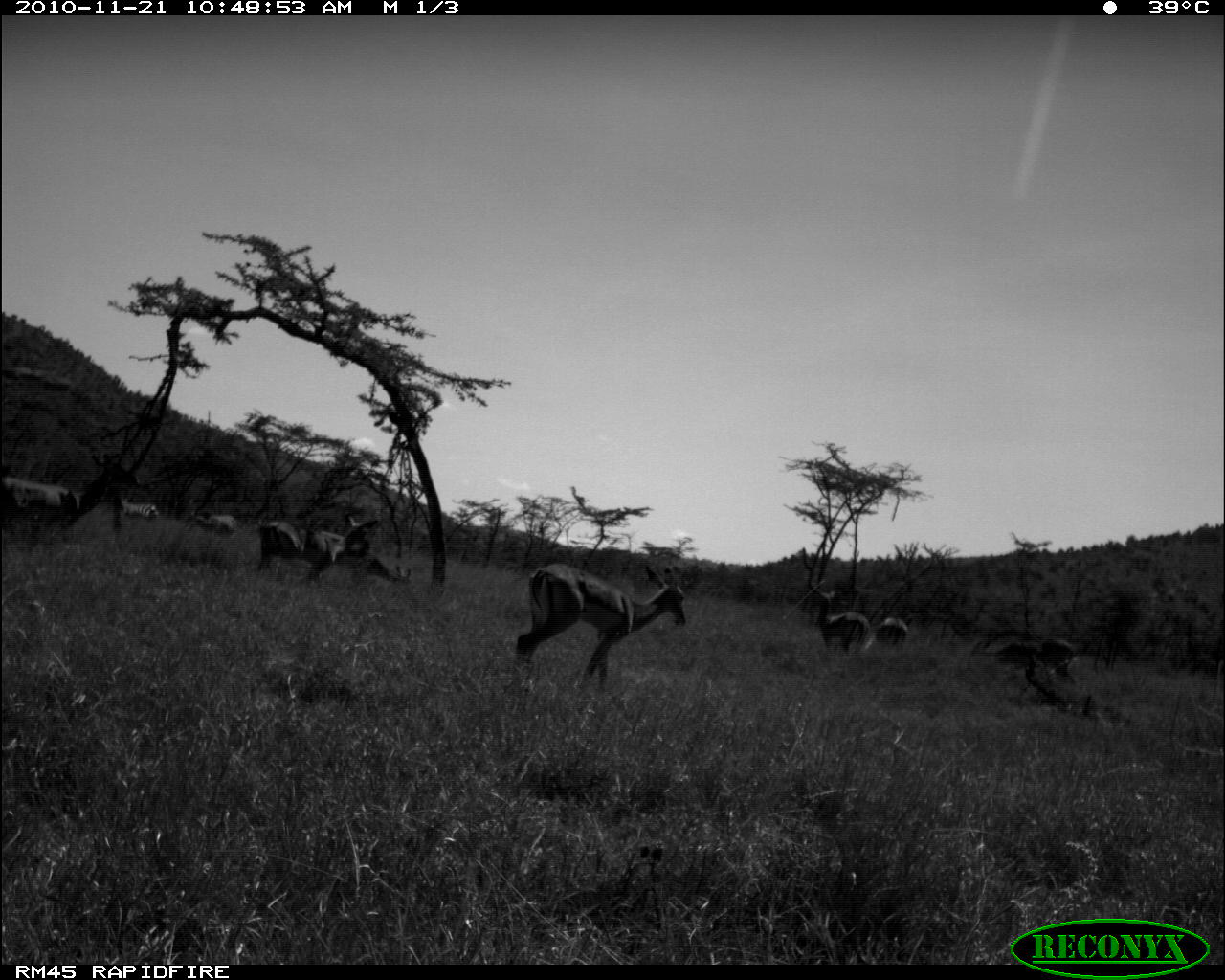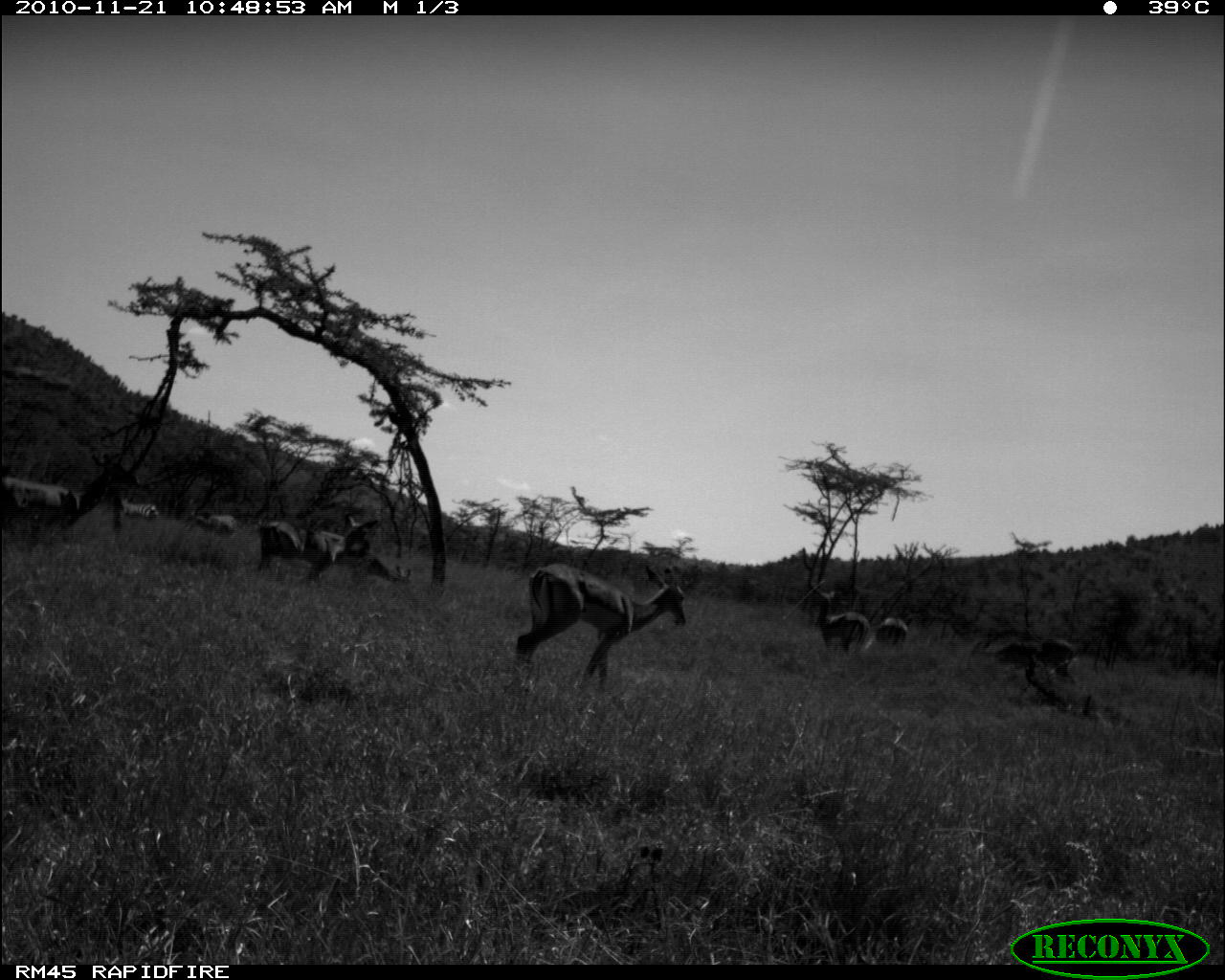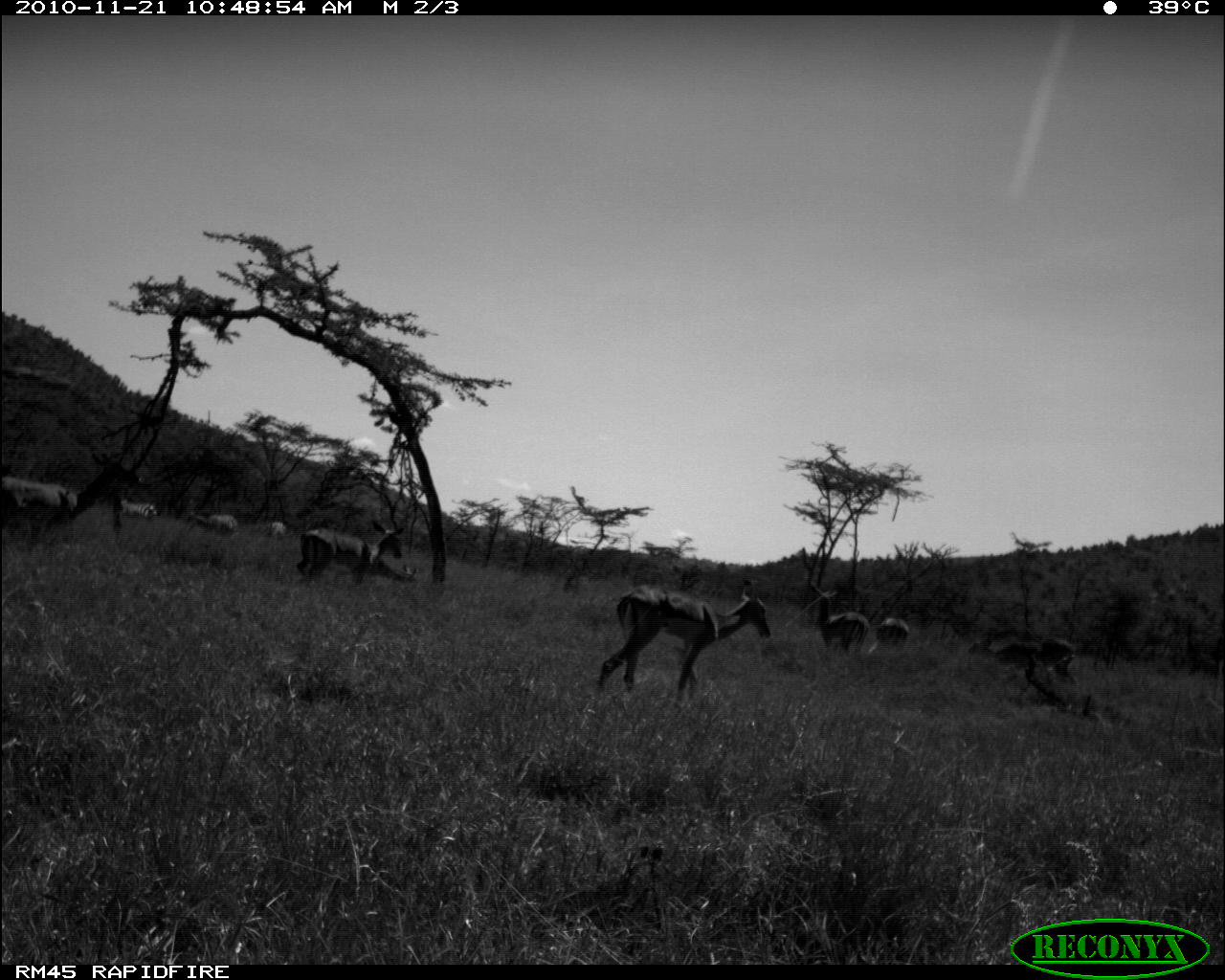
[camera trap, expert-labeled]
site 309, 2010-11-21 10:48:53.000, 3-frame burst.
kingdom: Animalia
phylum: Chordata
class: Mammalia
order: Artiodactyla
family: Bovidae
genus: Aepyceros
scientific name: Aepyceros melampus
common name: impala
Aepyceros melampus (impala), count 7.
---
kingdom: Animalia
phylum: Chordata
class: Mammalia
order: Perissodactyla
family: Equidae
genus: Equus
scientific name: Equus quagga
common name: plains zebra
Equus quagga (plains zebra), count 1.